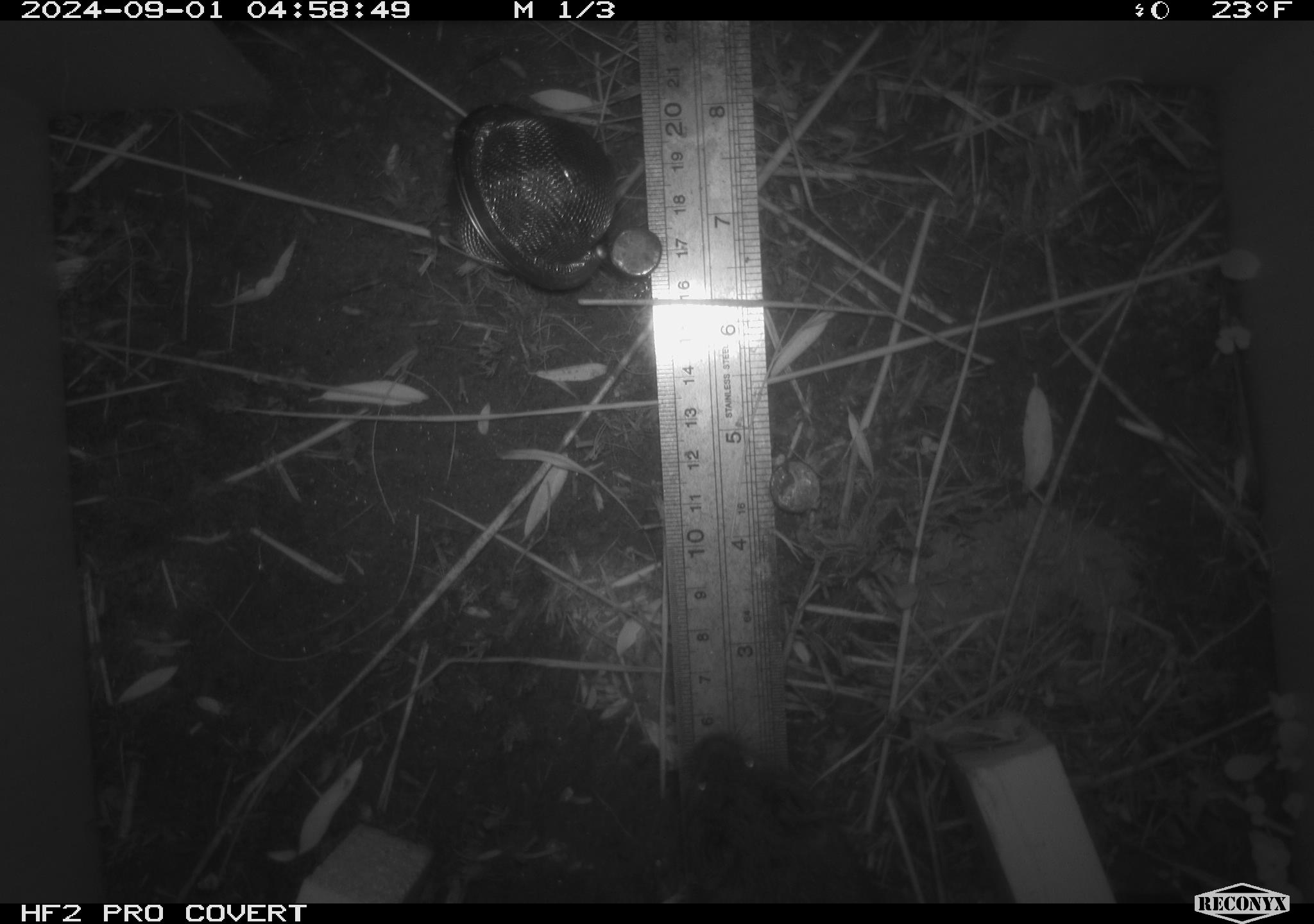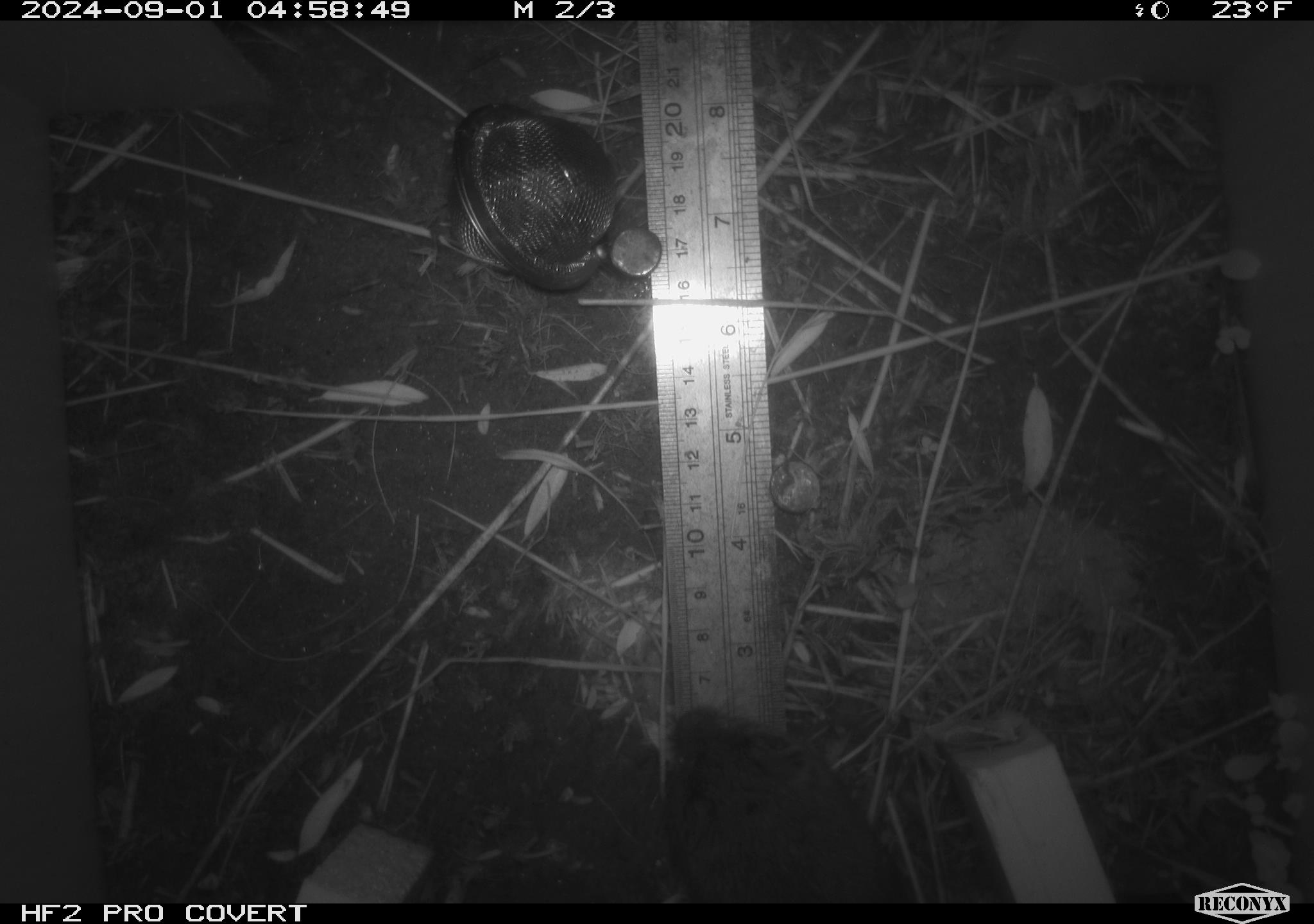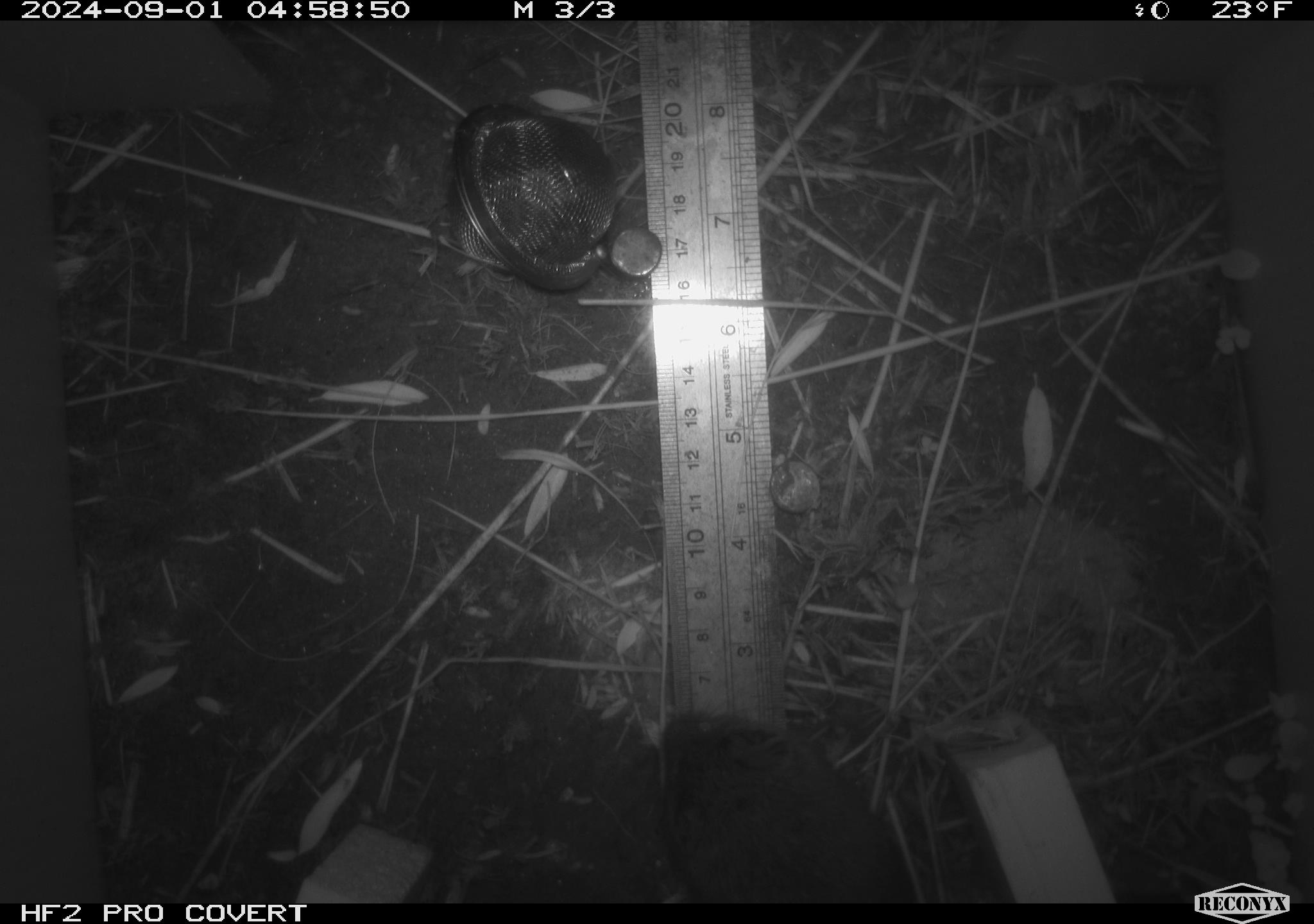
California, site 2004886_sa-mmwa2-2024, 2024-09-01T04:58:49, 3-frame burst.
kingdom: Animalia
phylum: Chordata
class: Mammalia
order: Rodentia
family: Cricetidae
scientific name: Arvicolinae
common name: voles, lemmings, and muskrats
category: arvicolinae subfamily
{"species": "arvicolinae subfamily (voles, lemmings, and muskrats) (Arvicolinae)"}